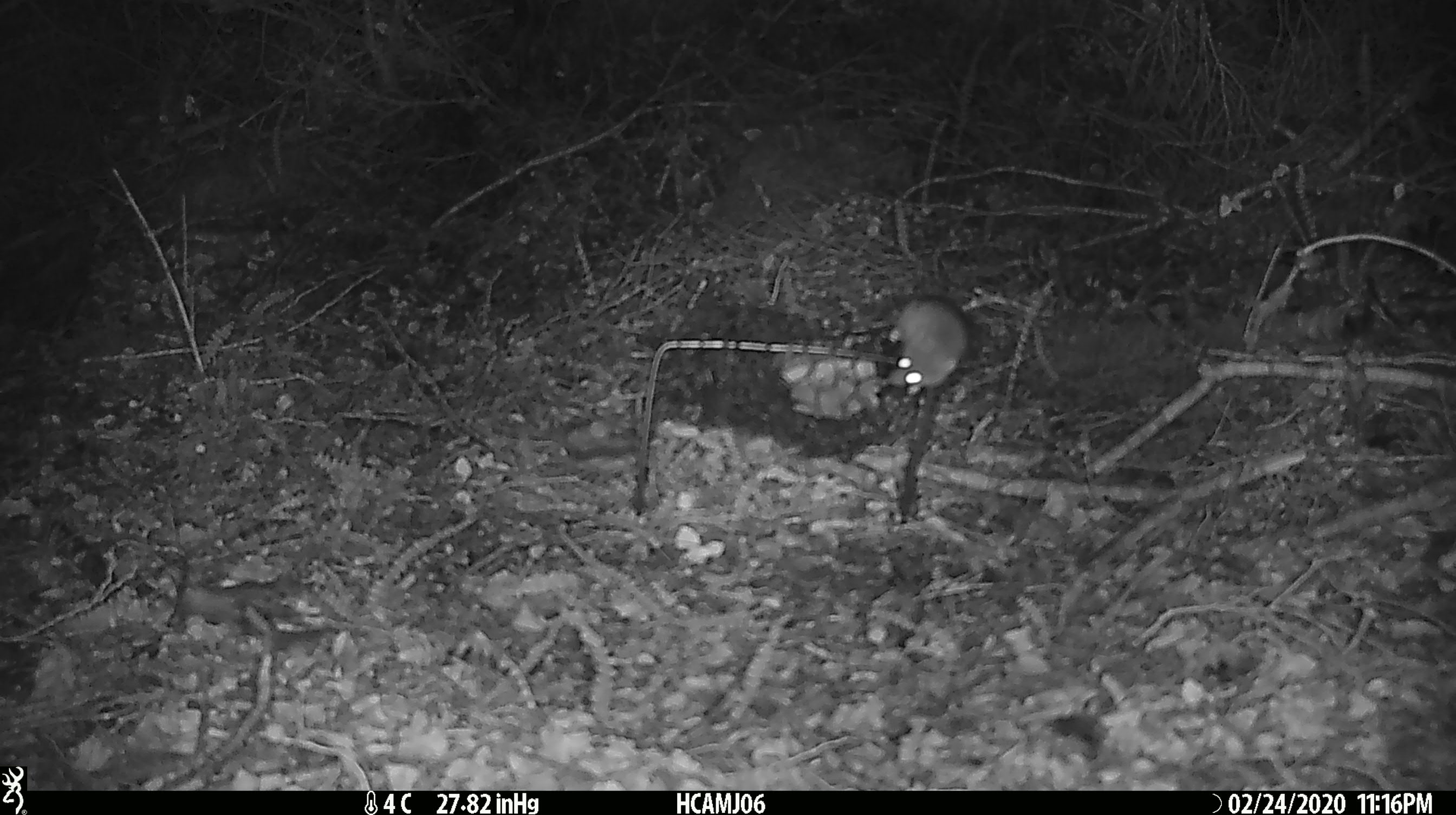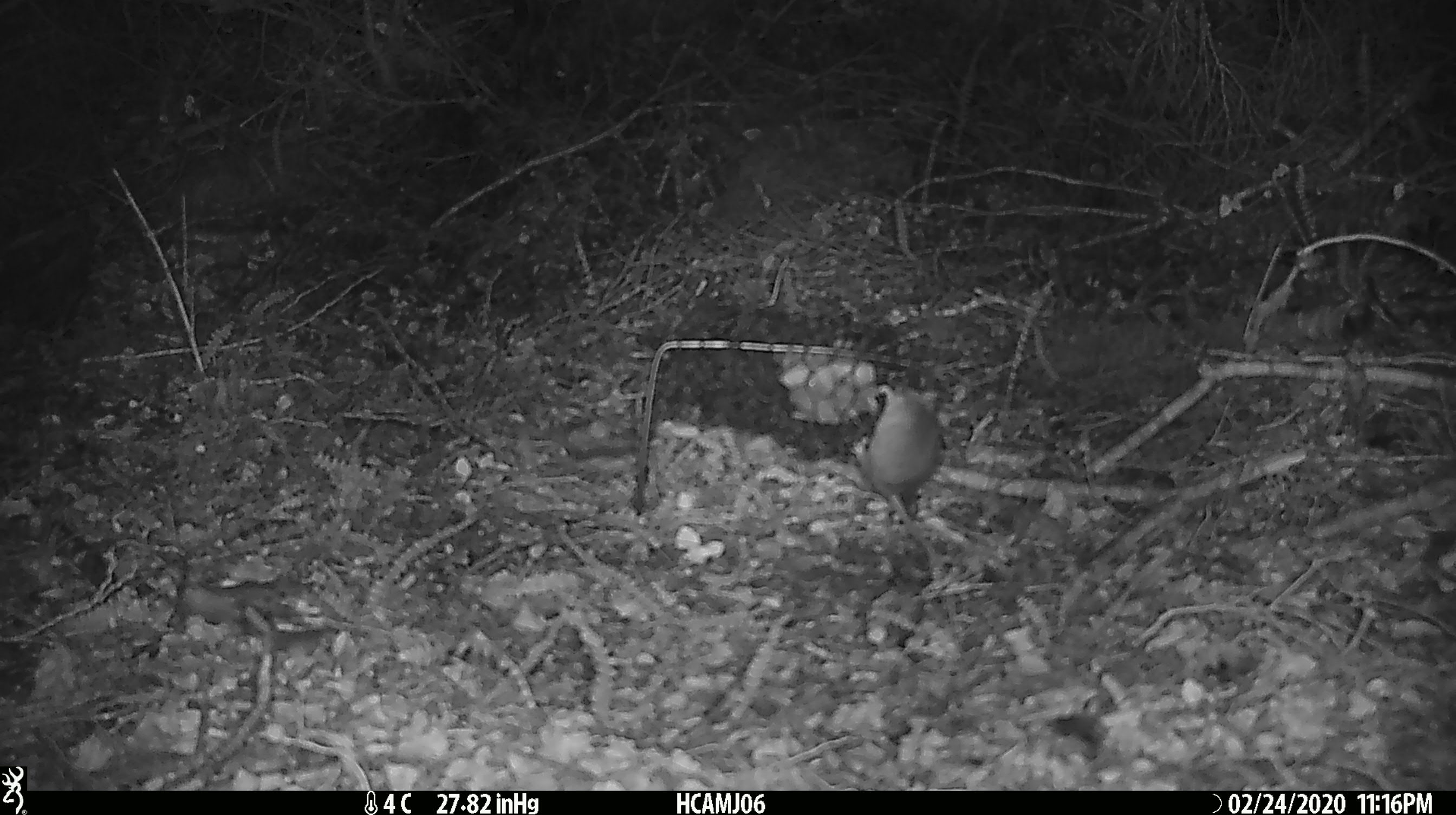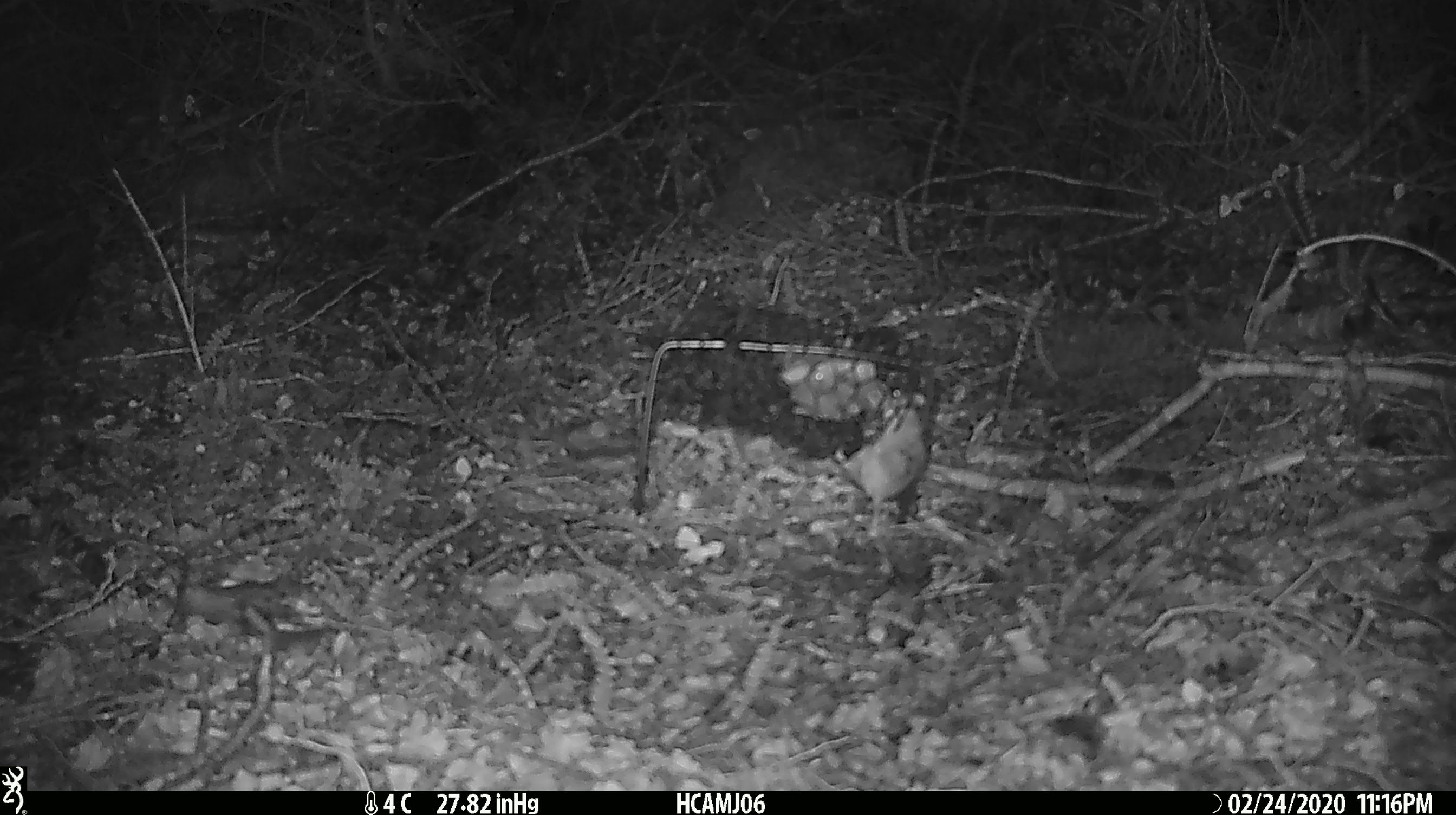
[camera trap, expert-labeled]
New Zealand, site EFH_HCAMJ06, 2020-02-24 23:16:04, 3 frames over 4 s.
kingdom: Animalia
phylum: Chordata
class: Mammalia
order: Rodentia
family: Muridae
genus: Mus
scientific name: Mus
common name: mouse